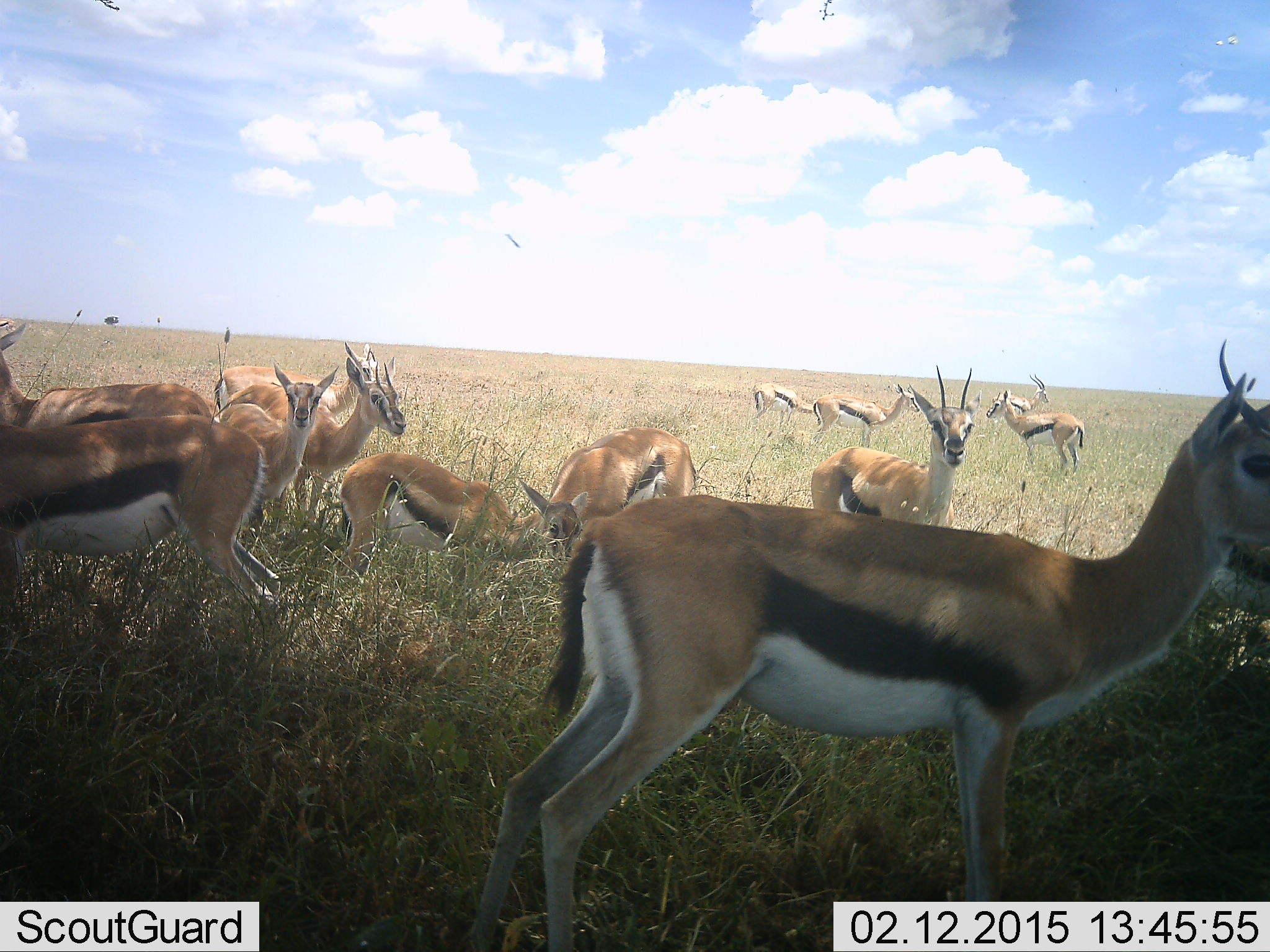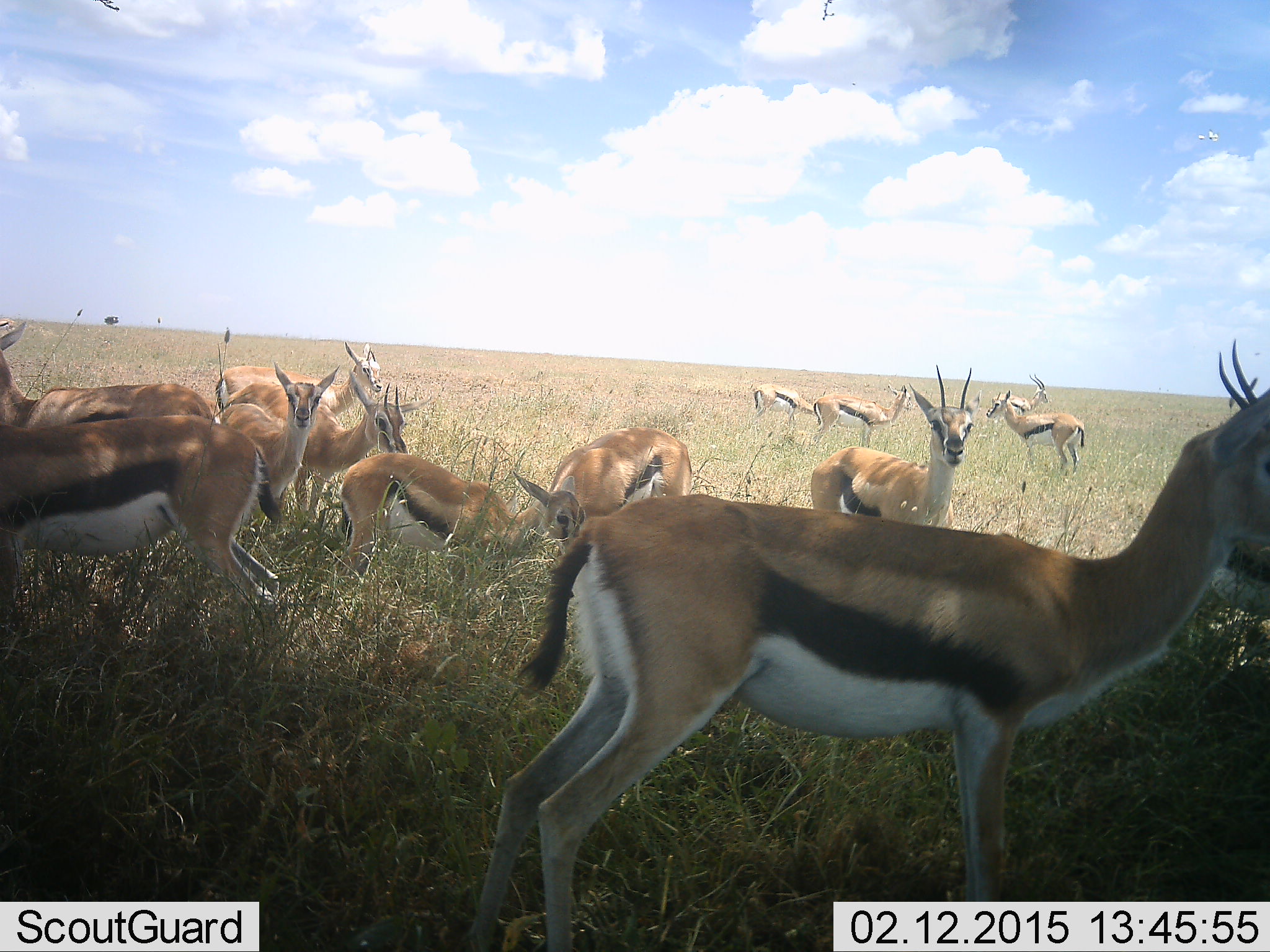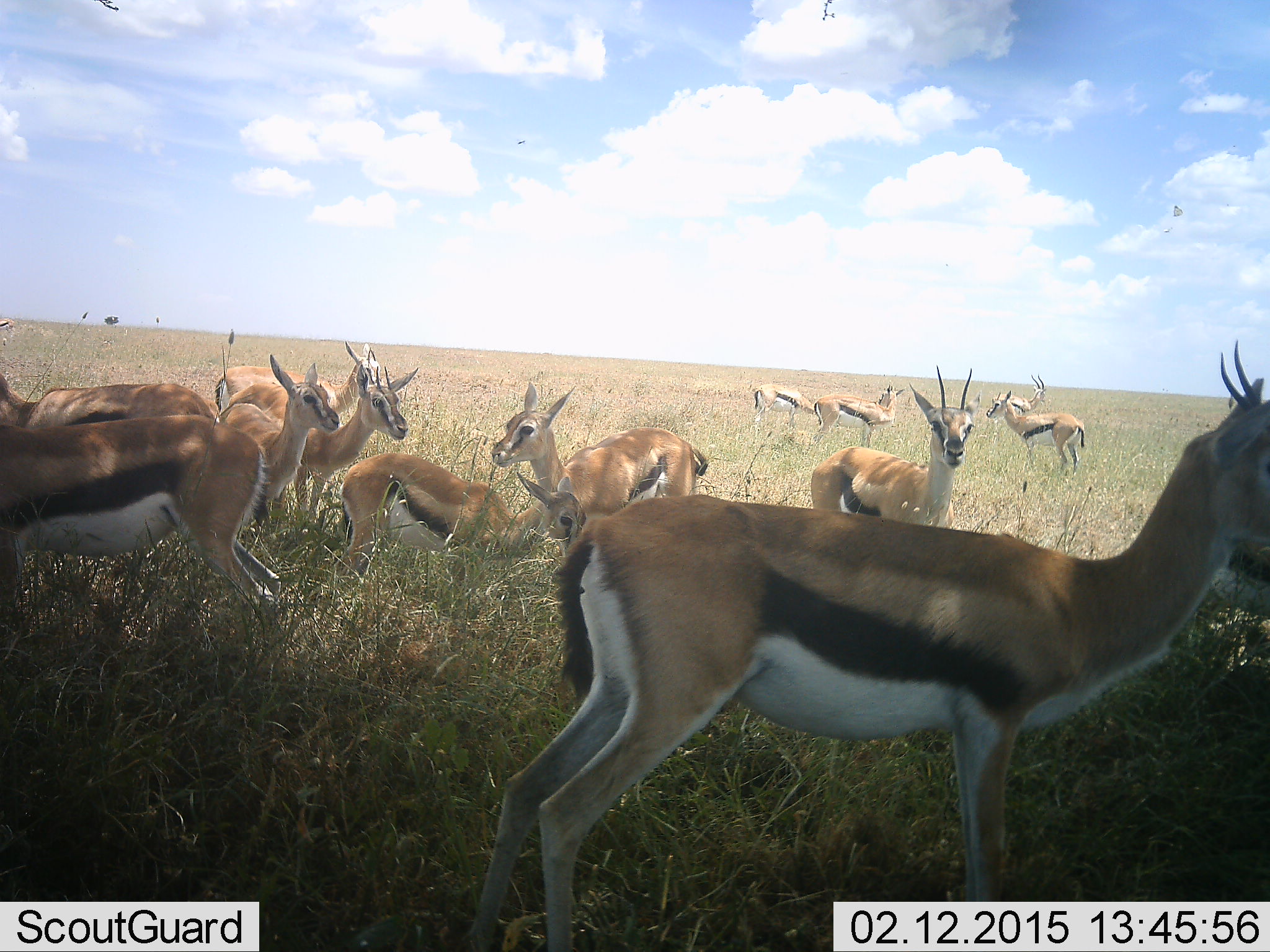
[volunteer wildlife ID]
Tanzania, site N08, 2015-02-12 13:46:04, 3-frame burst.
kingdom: Animalia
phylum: Chordata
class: Mammalia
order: Artiodactyla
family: Bovidae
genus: Eudorcas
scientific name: Eudorcas thomsonii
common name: thomson's gazelle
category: gazellethomsons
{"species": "gazellethomsons (thomson's gazelle) (Eudorcas thomsonii)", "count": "11-50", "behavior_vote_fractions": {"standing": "90%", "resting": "10%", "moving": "10%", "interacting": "0%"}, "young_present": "0%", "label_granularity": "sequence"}